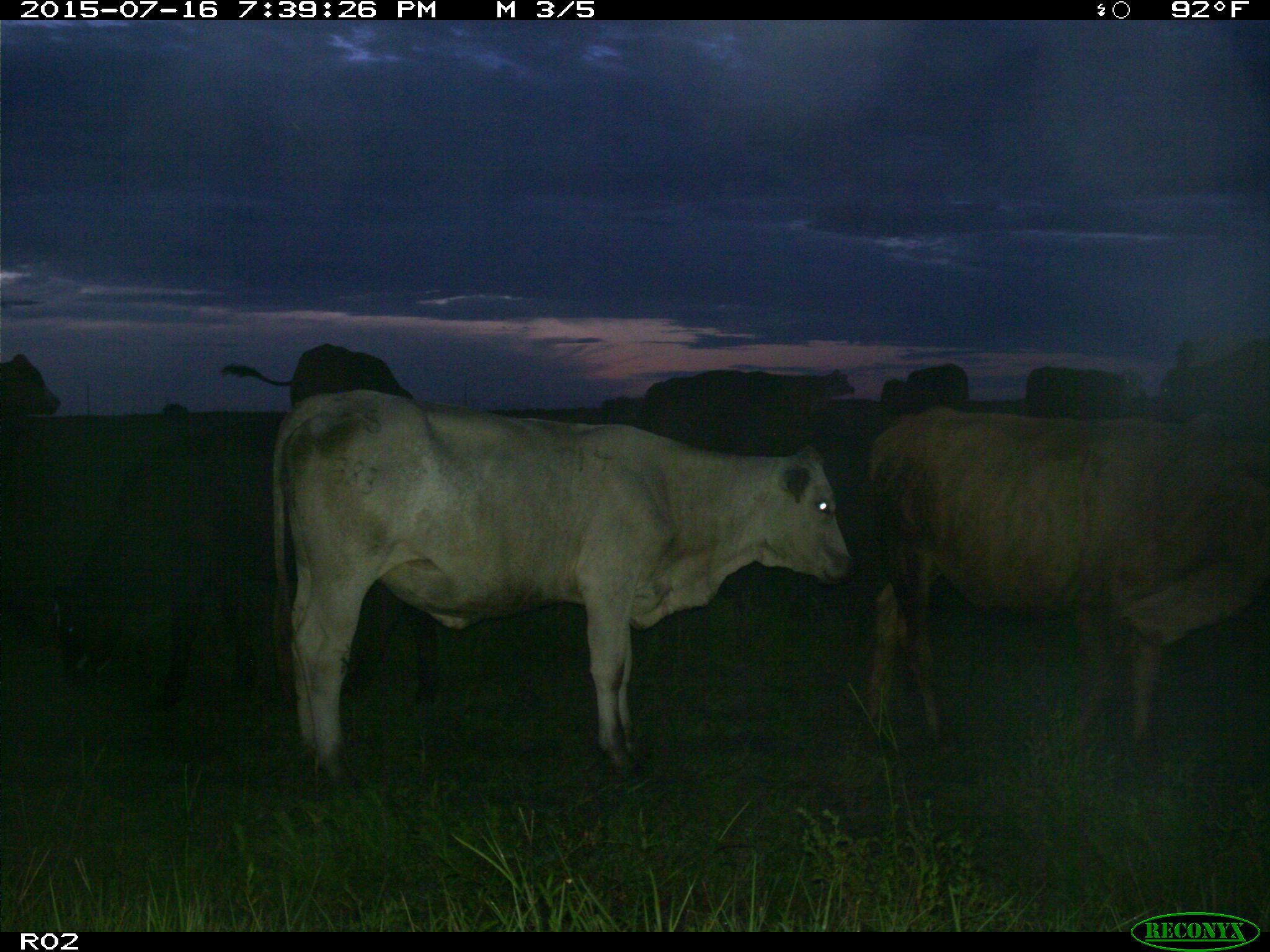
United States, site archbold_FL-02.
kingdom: Animalia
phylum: Chordata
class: Mammalia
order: Artiodactyla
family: Bovidae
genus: Bos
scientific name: Bos taurus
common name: domestic cow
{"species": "Bos taurus (domestic cow)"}